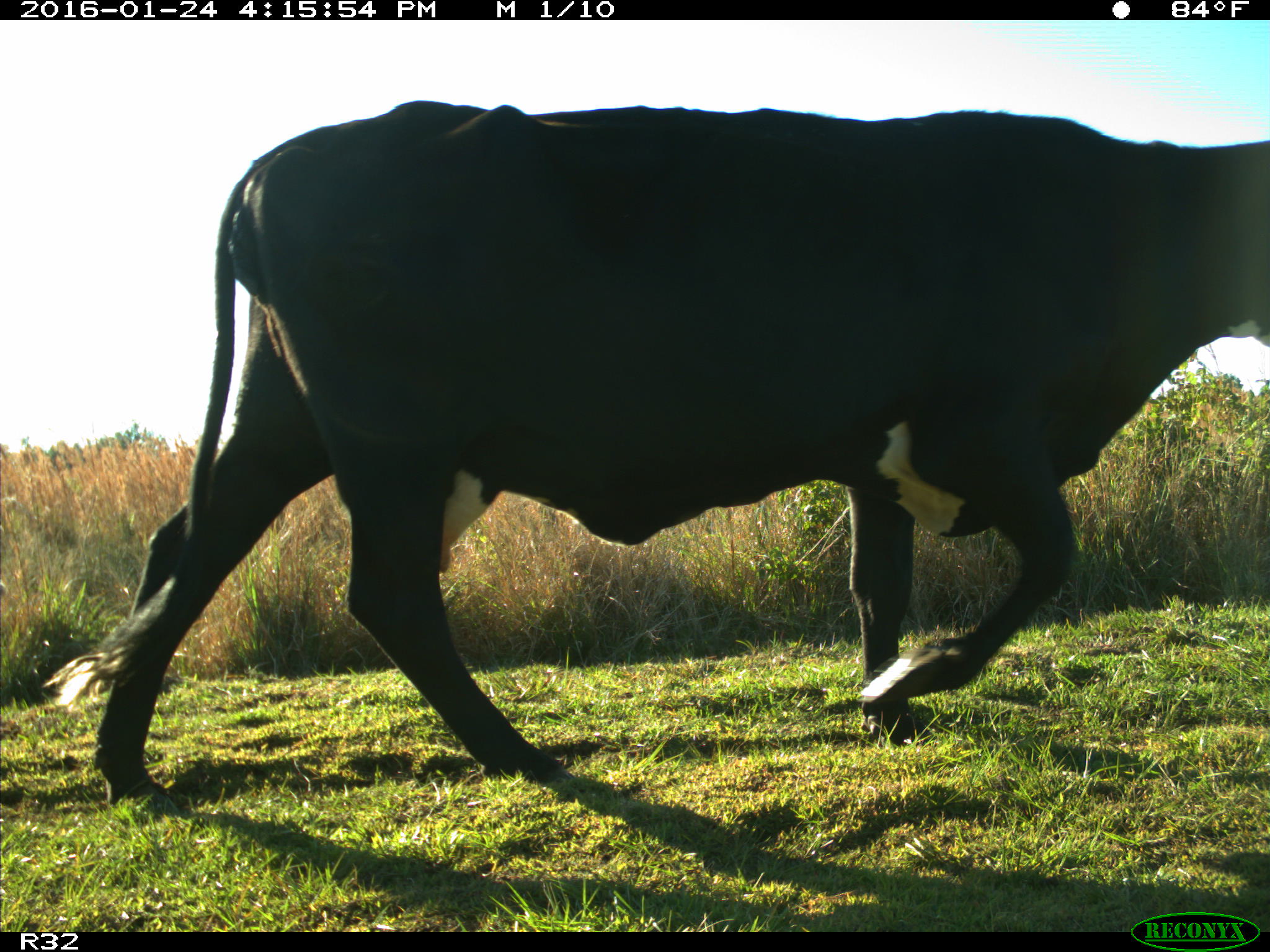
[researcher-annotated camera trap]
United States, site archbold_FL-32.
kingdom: Animalia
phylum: Chordata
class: Mammalia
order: Artiodactyla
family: Bovidae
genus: Bos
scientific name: Bos taurus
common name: domestic cow